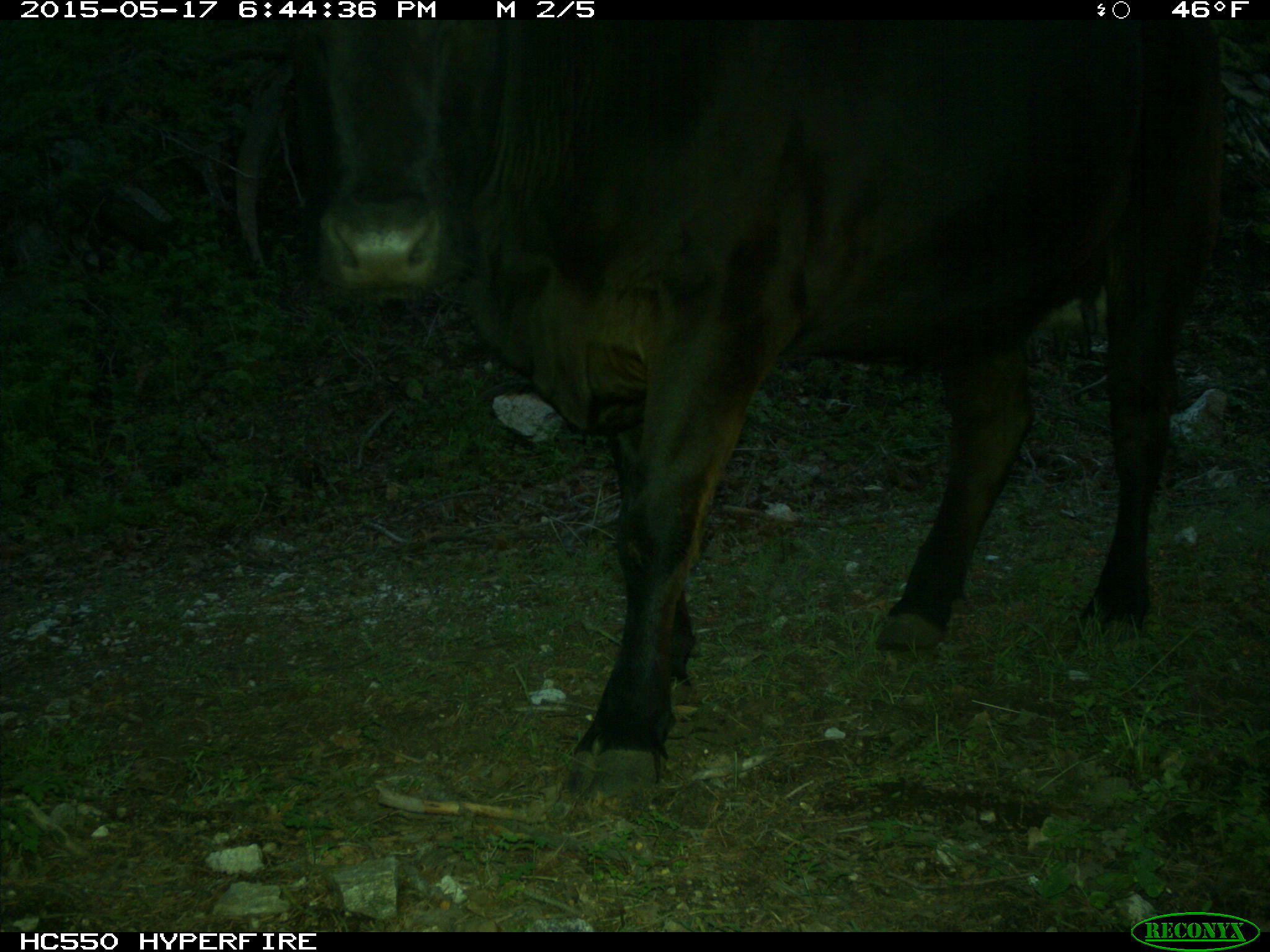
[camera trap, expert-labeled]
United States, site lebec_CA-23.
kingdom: Animalia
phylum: Chordata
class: Mammalia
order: Artiodactyla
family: Bovidae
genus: Bos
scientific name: Bos taurus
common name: domestic cow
Bos taurus (domestic cow).